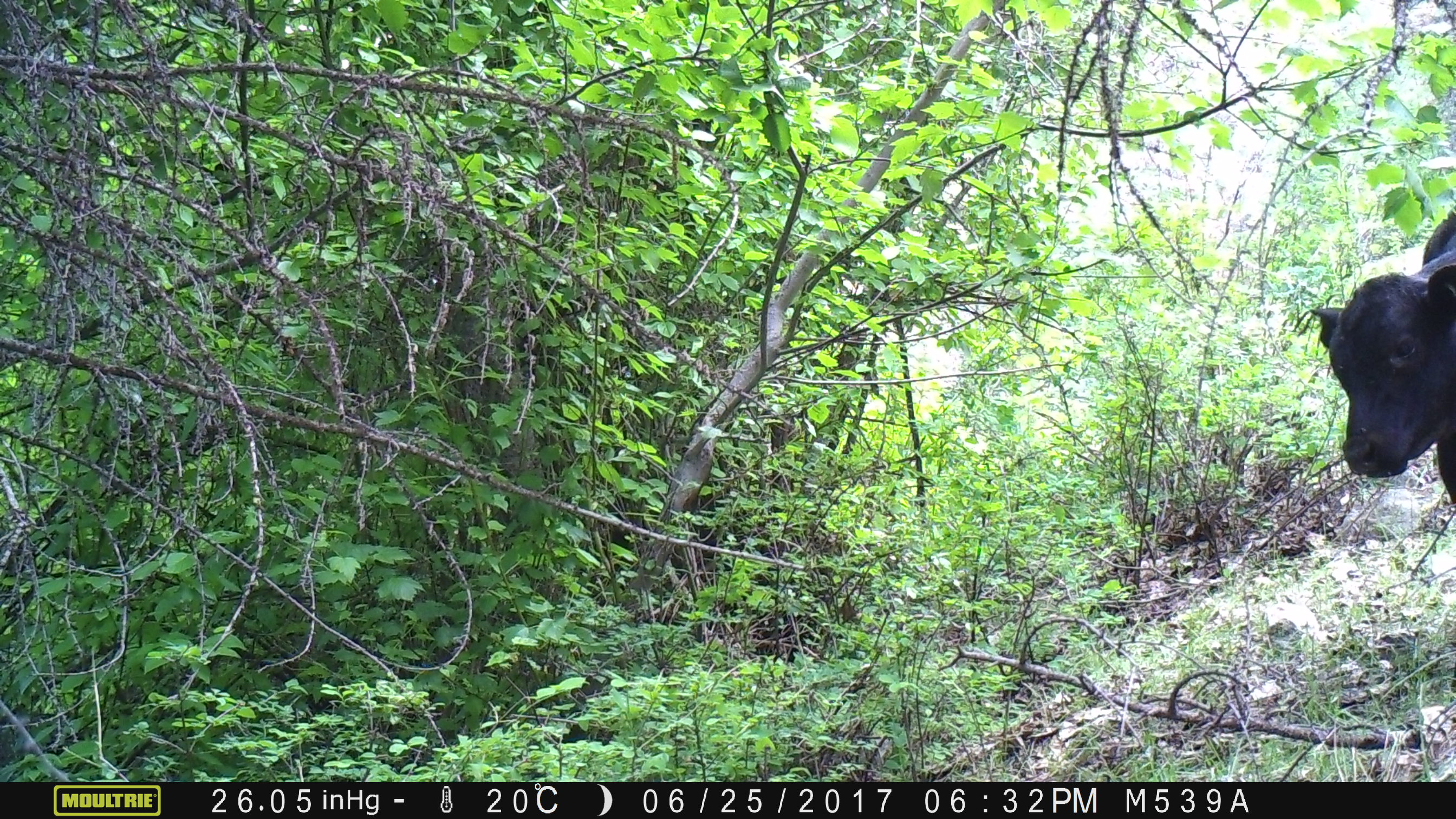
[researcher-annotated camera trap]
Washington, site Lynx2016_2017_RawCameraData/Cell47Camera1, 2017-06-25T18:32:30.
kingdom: Animalia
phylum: Chordata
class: Mammalia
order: Artiodactyla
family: Bovidae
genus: Bos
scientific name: Bos taurus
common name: domestic cattle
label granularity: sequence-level